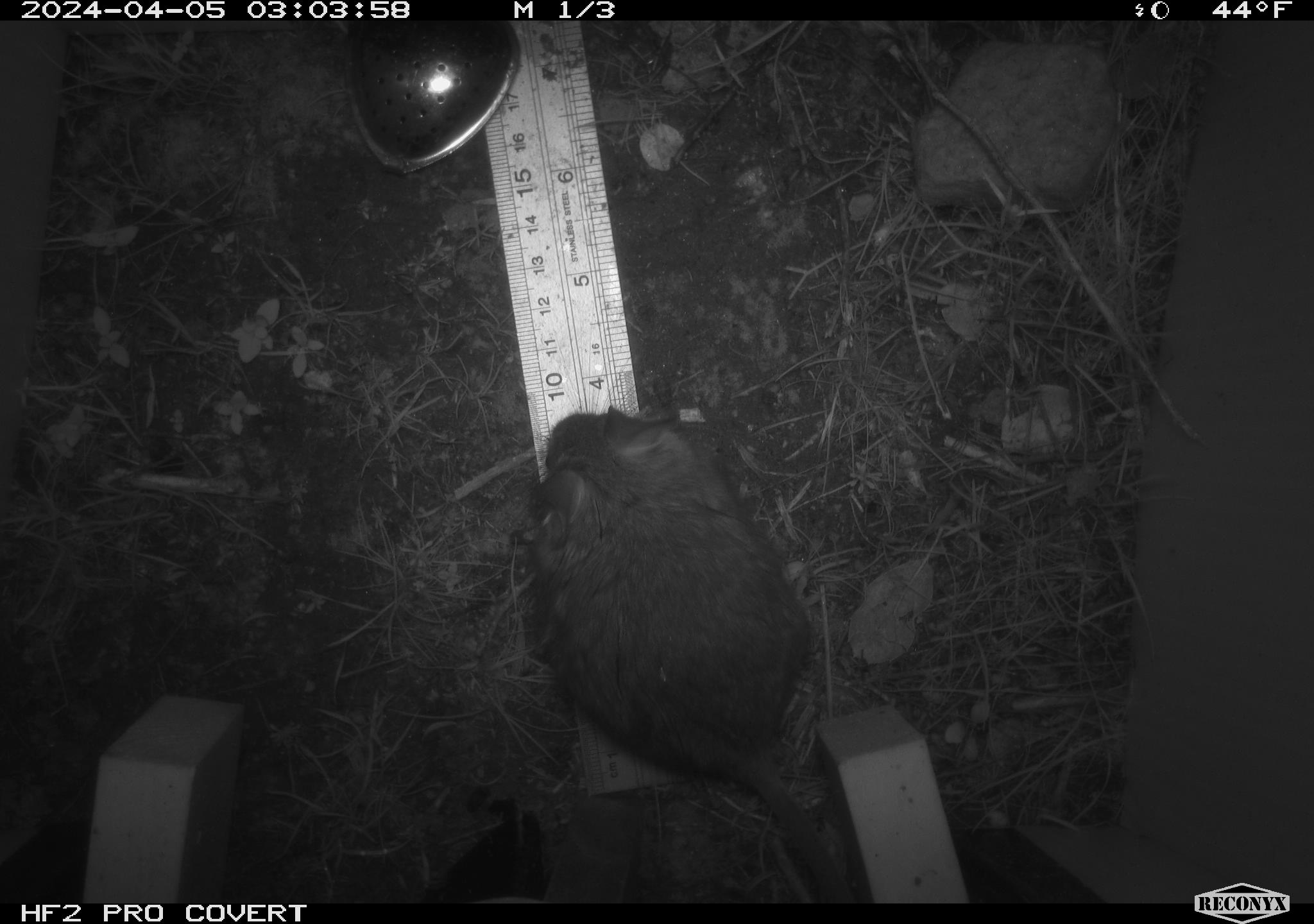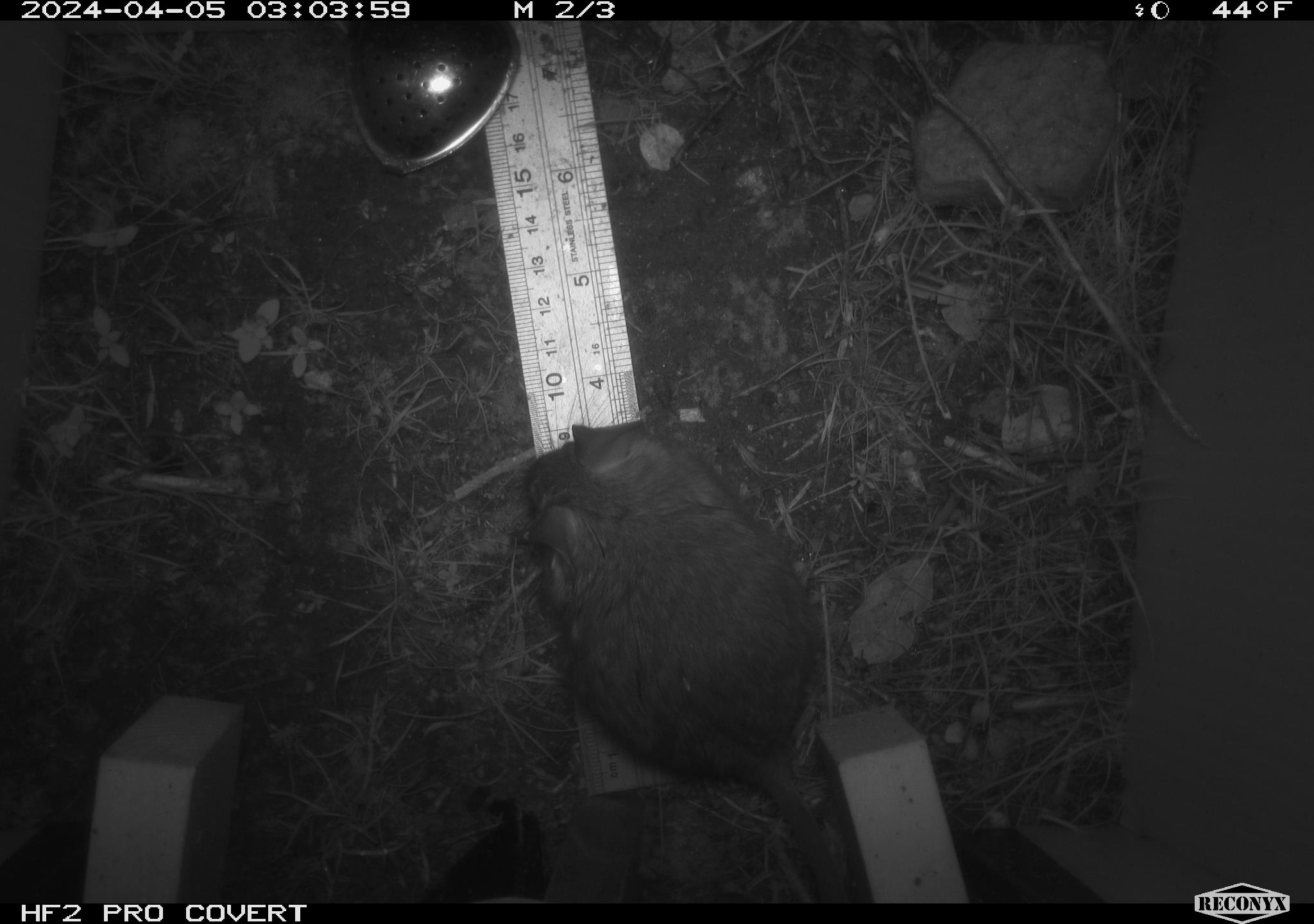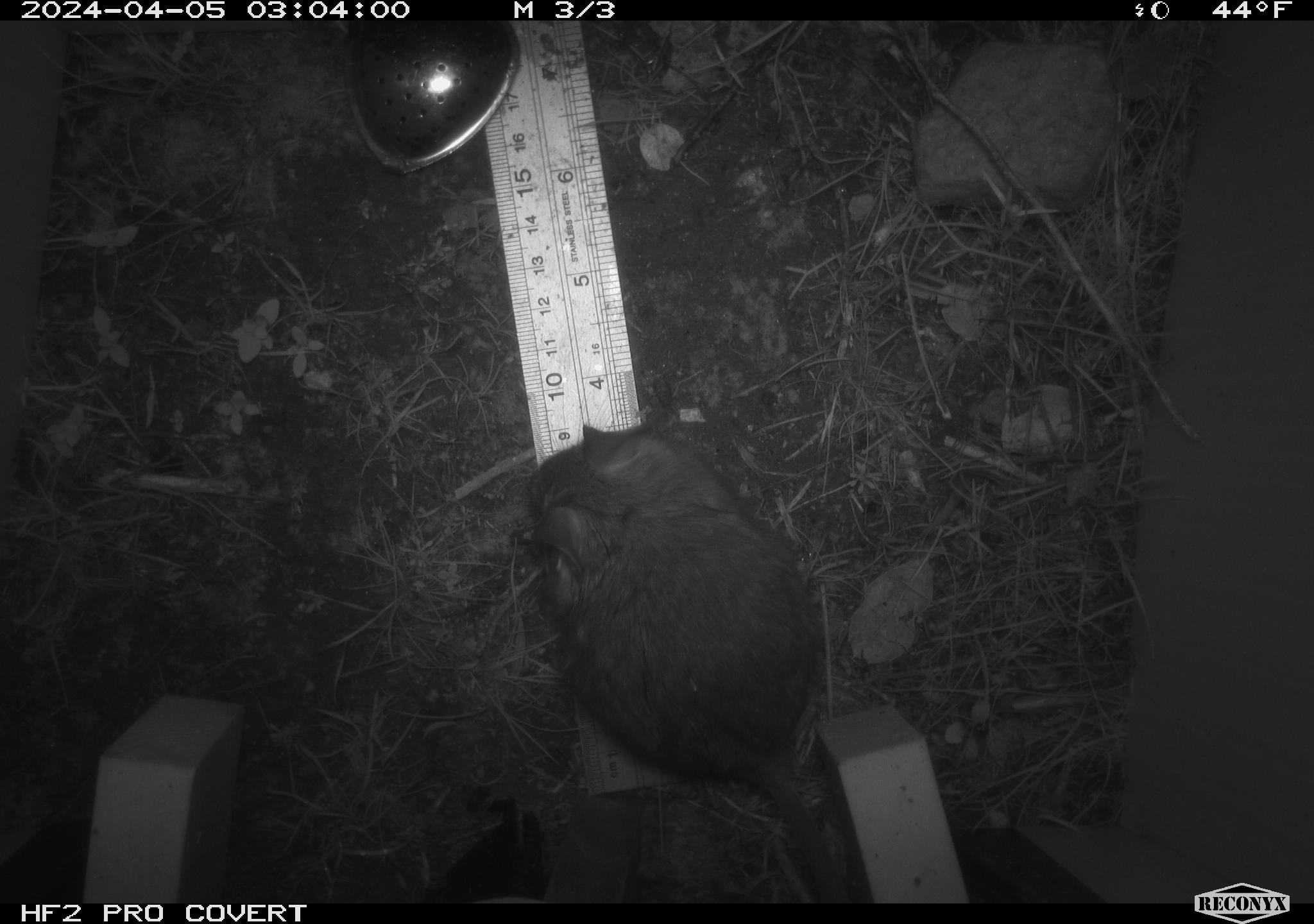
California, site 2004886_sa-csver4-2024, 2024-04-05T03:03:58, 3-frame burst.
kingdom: Animalia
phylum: Chordata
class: Mammalia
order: Rodentia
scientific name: Rodentia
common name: mouse species